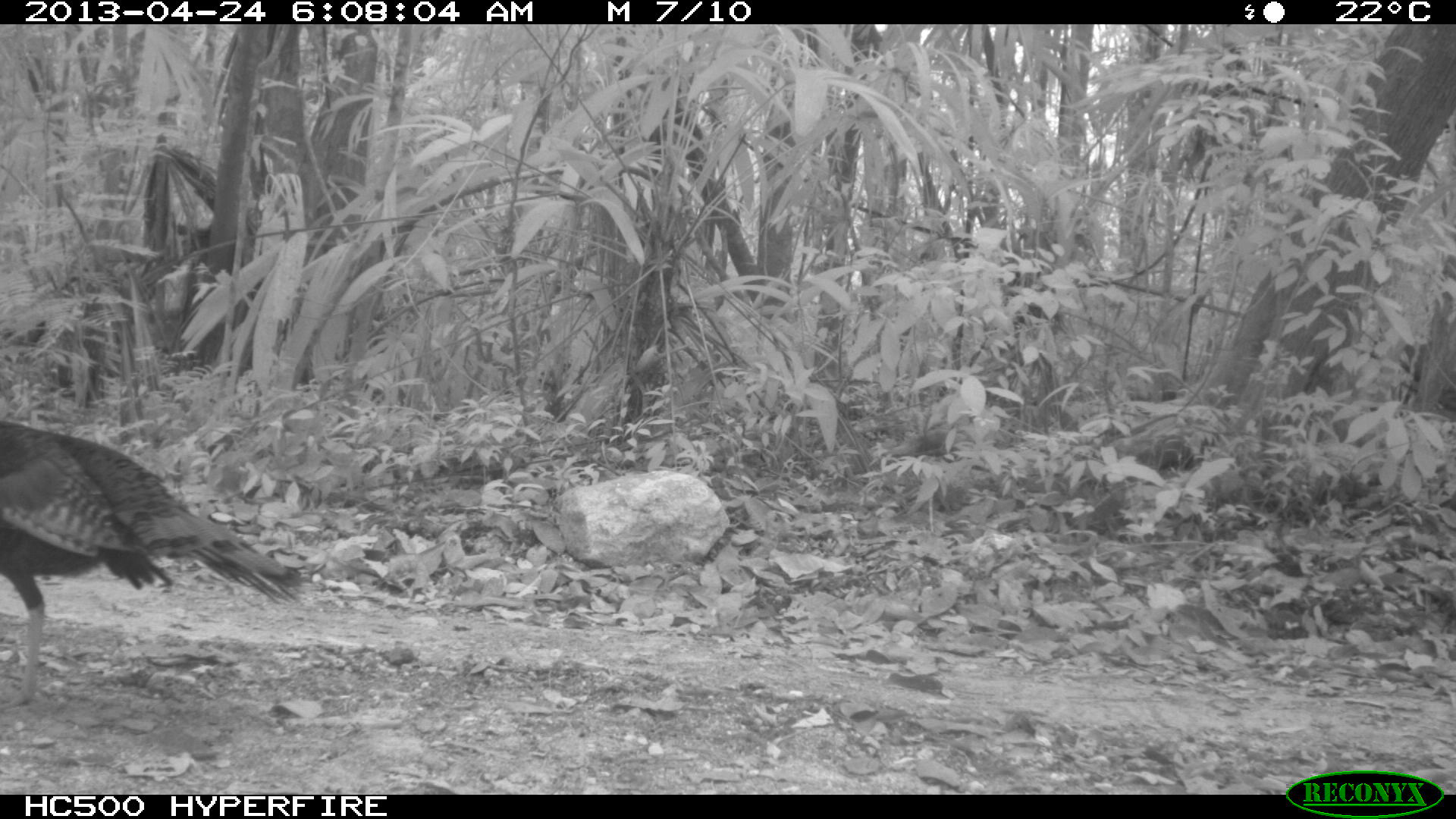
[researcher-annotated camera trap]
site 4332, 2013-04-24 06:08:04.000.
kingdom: Animalia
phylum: Chordata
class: Aves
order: Galliformes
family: Phasianidae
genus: Meleagris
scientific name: Meleagris ocellata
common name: ocellated turkey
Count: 1.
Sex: male.